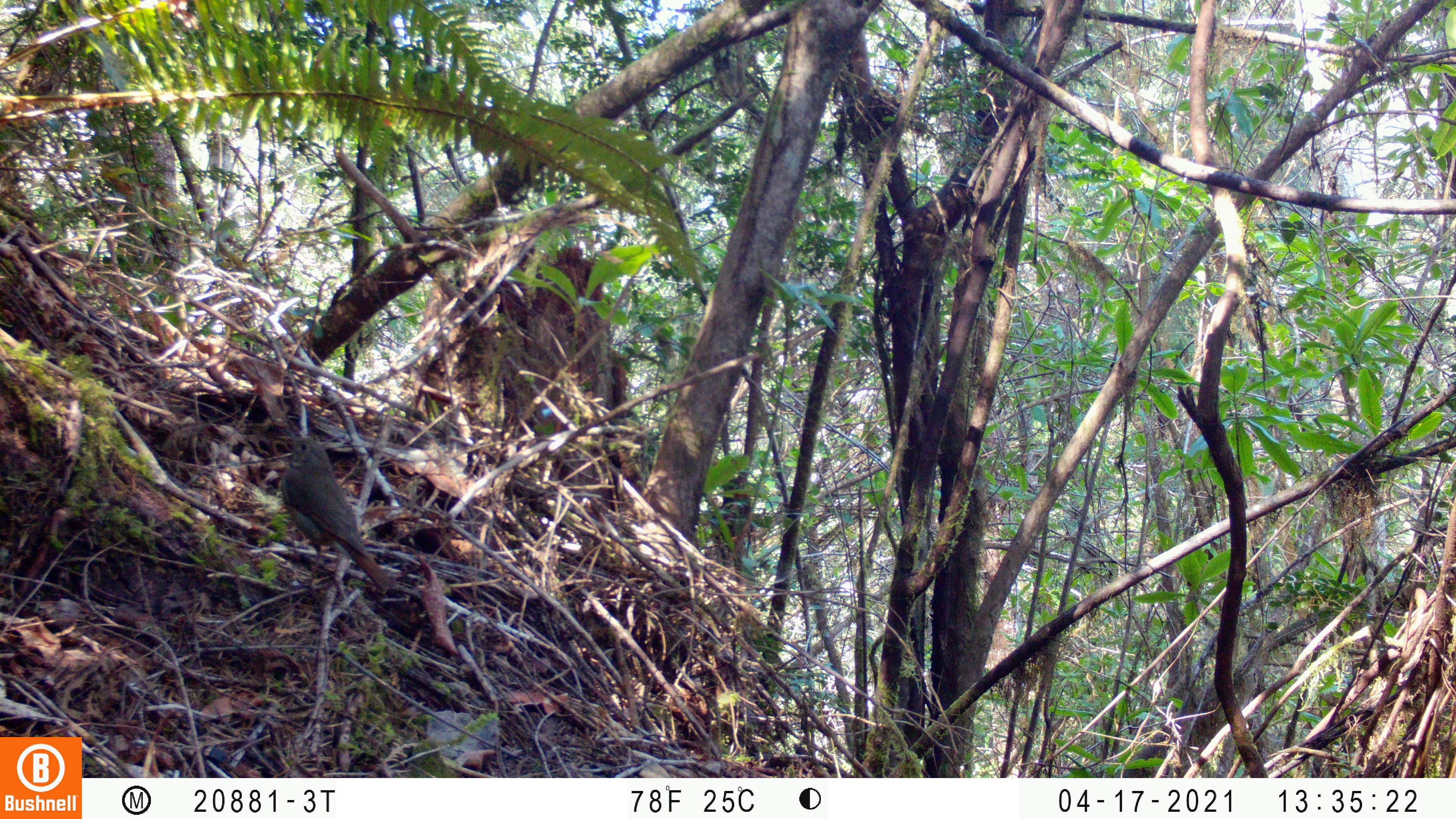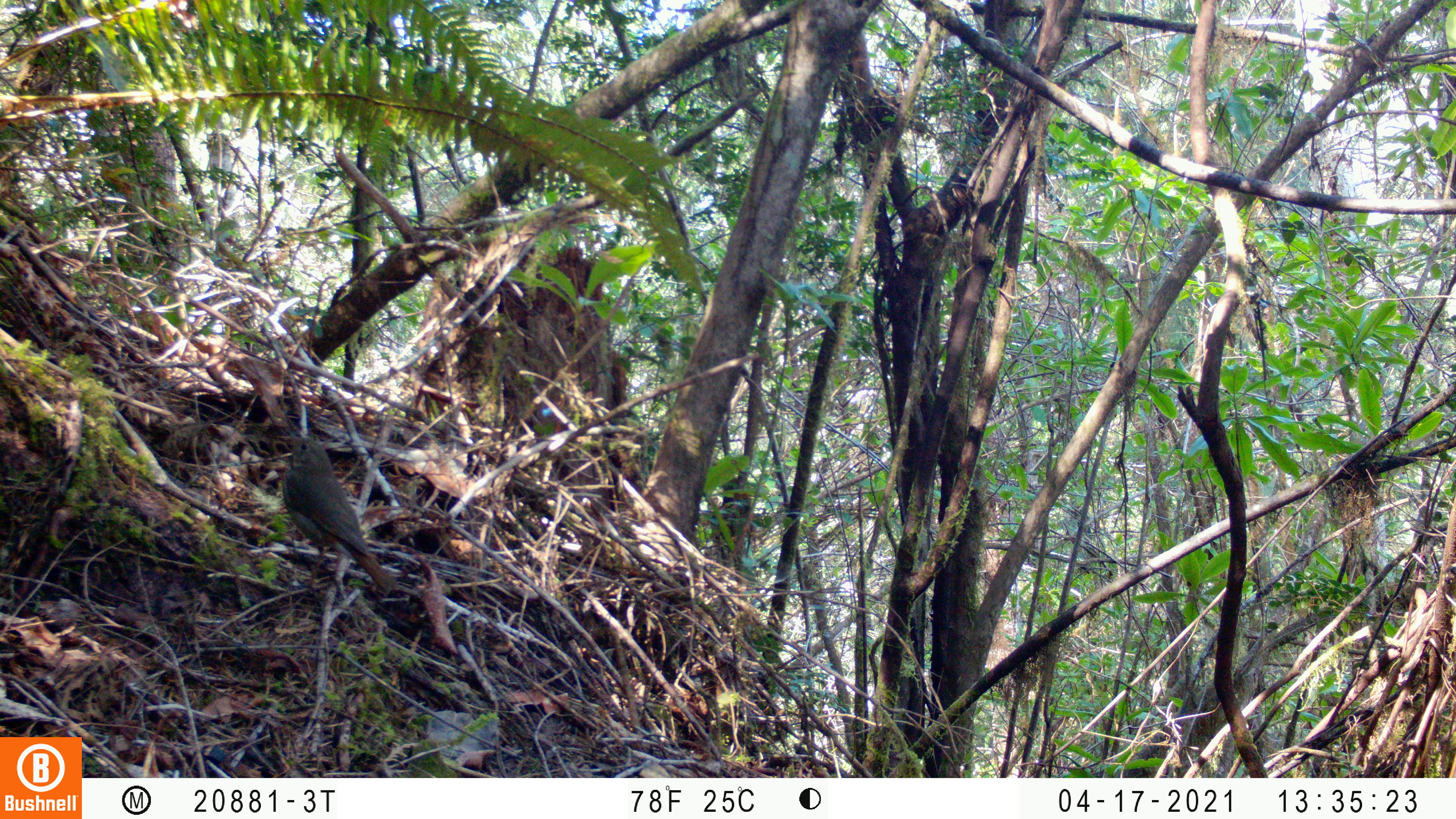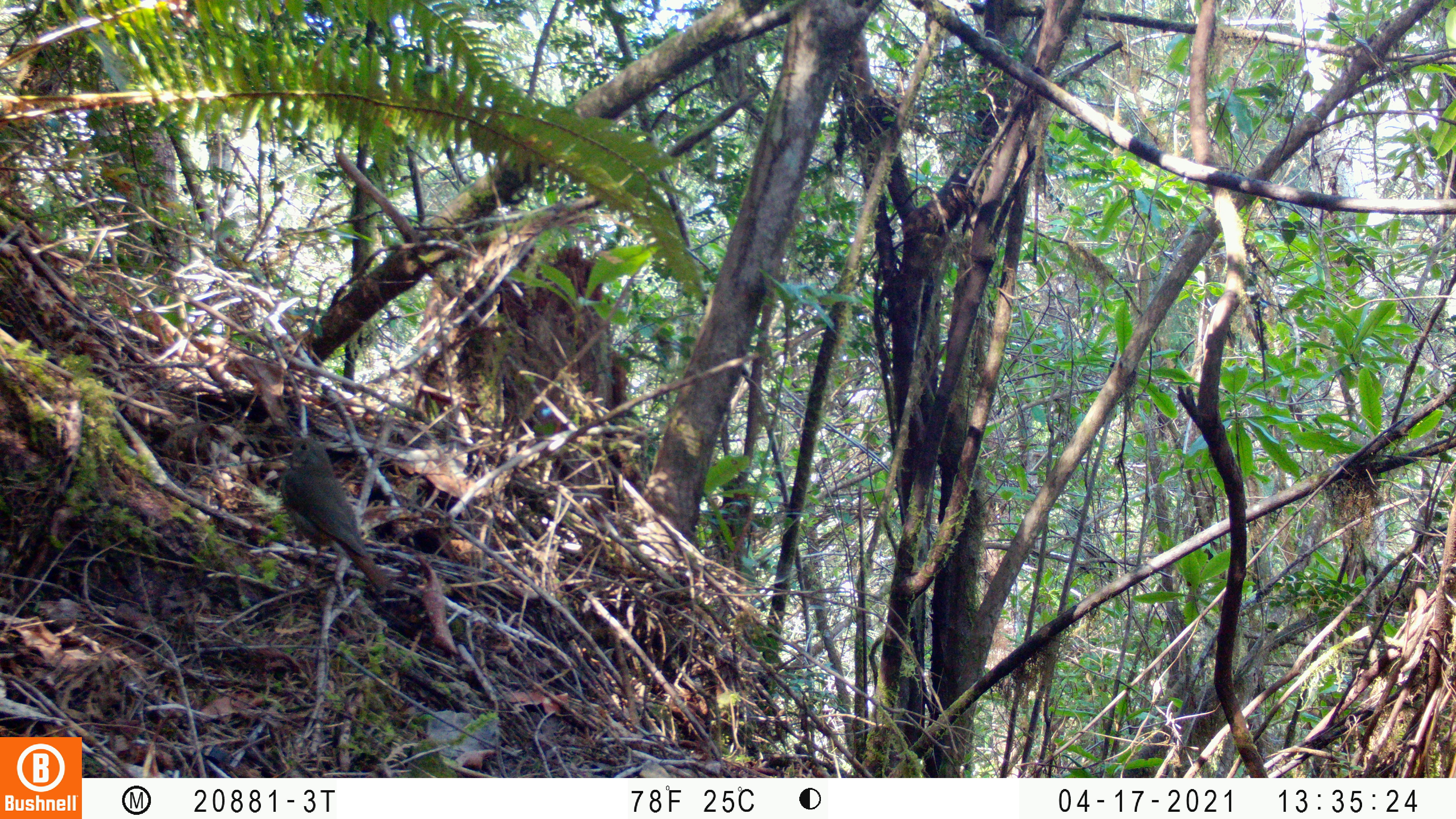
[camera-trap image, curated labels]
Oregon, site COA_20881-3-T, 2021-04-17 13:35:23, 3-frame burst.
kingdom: Animalia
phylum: Chordata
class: Aves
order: Passeriformes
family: Turdidae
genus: Catharus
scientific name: Catharus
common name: brown thrushes and nightingale-thrushes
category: catharus species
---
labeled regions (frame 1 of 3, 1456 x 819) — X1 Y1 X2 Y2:
catharus species: 238 389 421 614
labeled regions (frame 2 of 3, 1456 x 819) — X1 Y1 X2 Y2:
catharus species: 249 400 426 622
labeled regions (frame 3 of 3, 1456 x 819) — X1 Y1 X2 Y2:
catharus species: 254 403 403 622